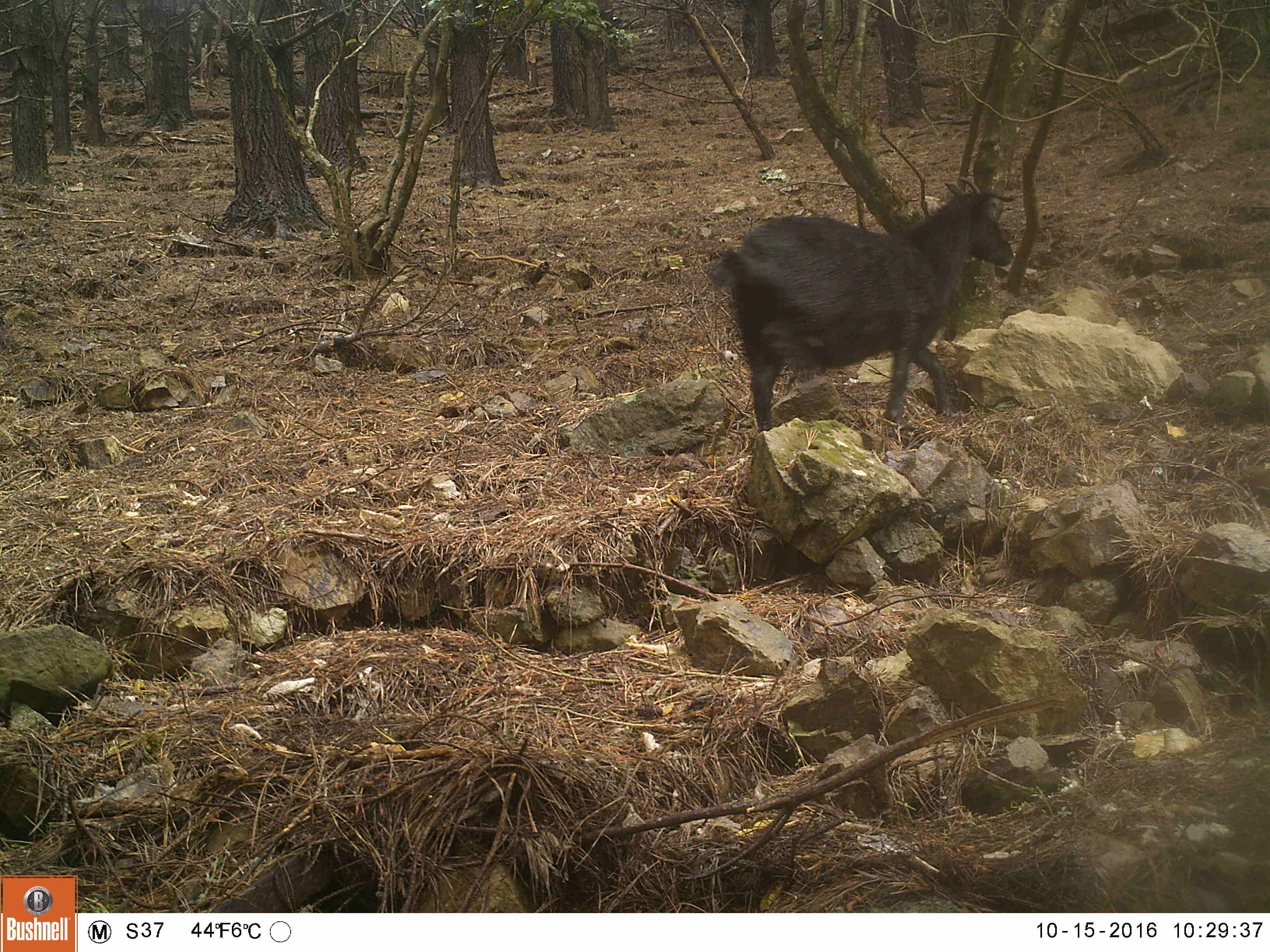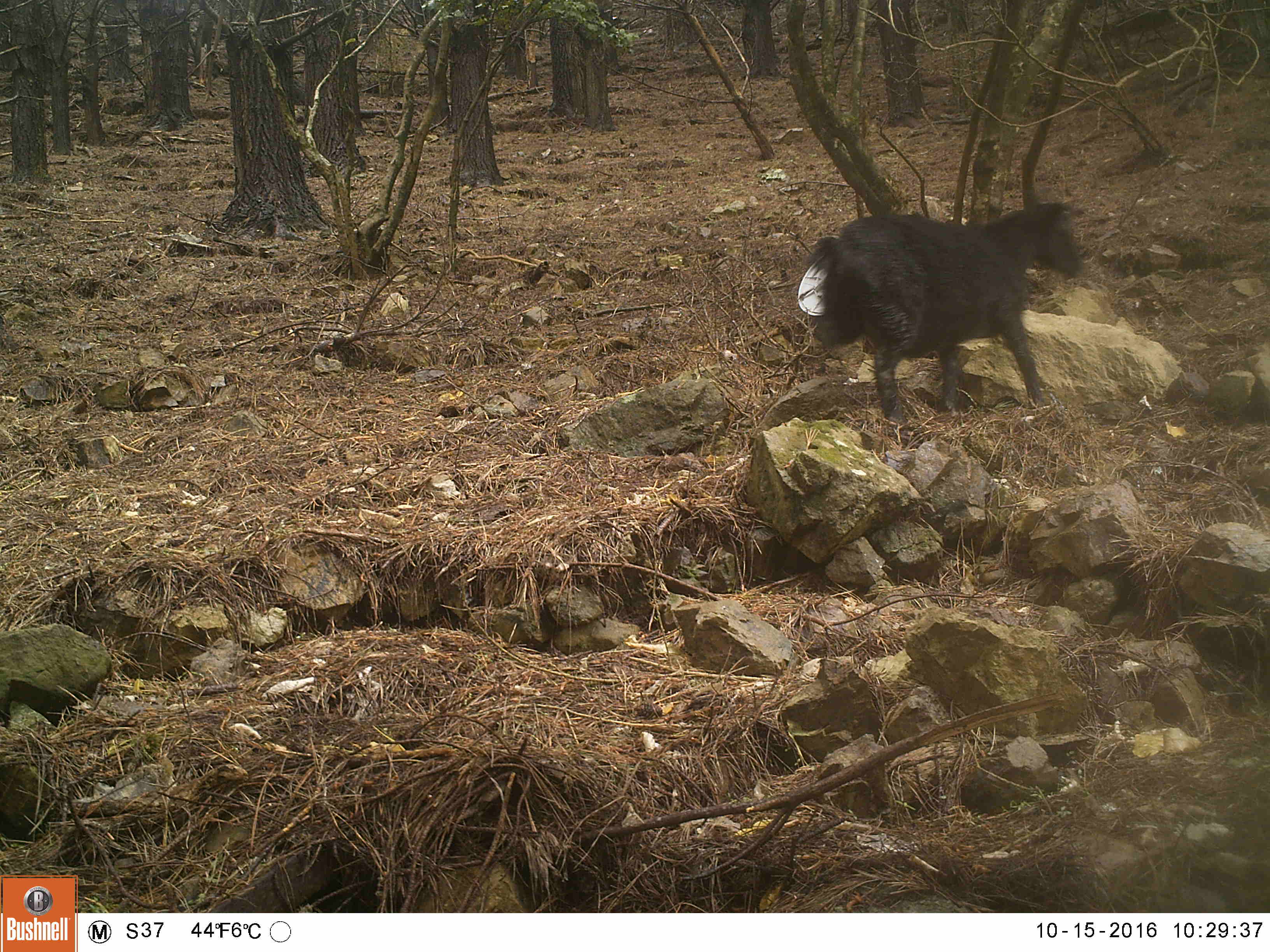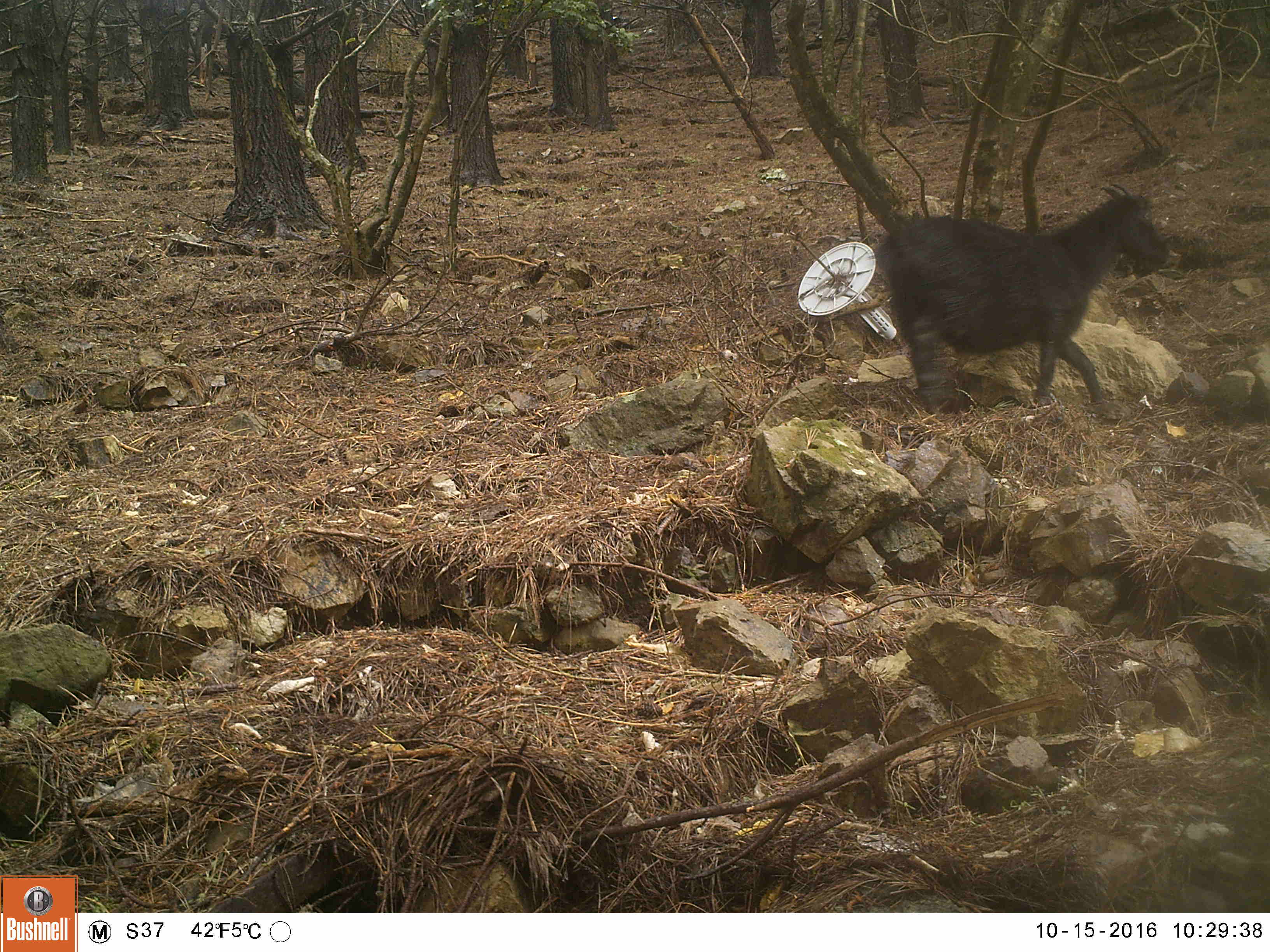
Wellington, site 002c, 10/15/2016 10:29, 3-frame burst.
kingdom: Animalia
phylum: Chordata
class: Mammalia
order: Artiodactyla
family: Bovidae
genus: Capra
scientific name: Capra hircus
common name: goat